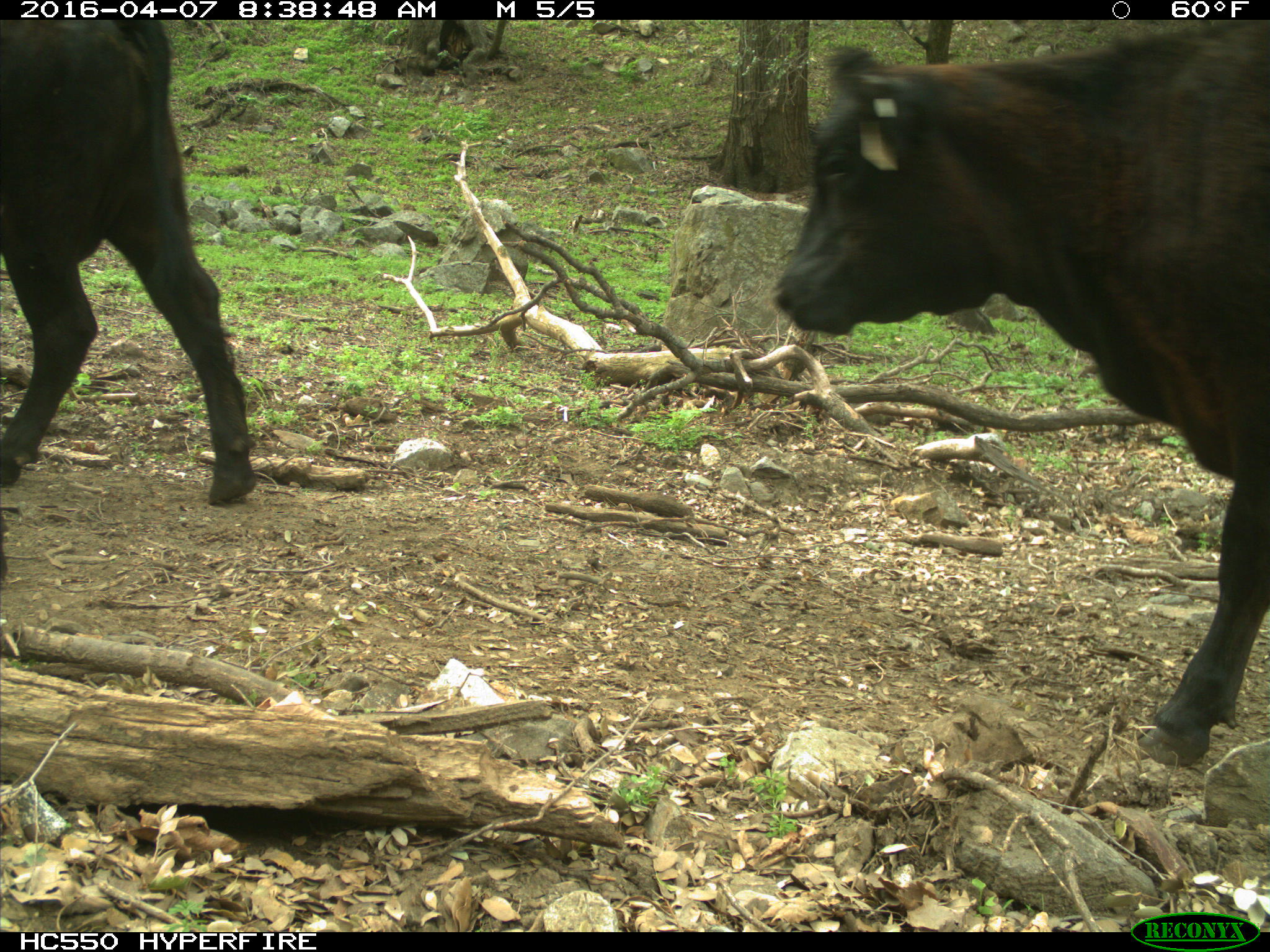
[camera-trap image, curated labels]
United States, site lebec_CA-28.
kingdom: Animalia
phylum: Chordata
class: Mammalia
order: Artiodactyla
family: Bovidae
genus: Bos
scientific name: Bos taurus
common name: domestic cow